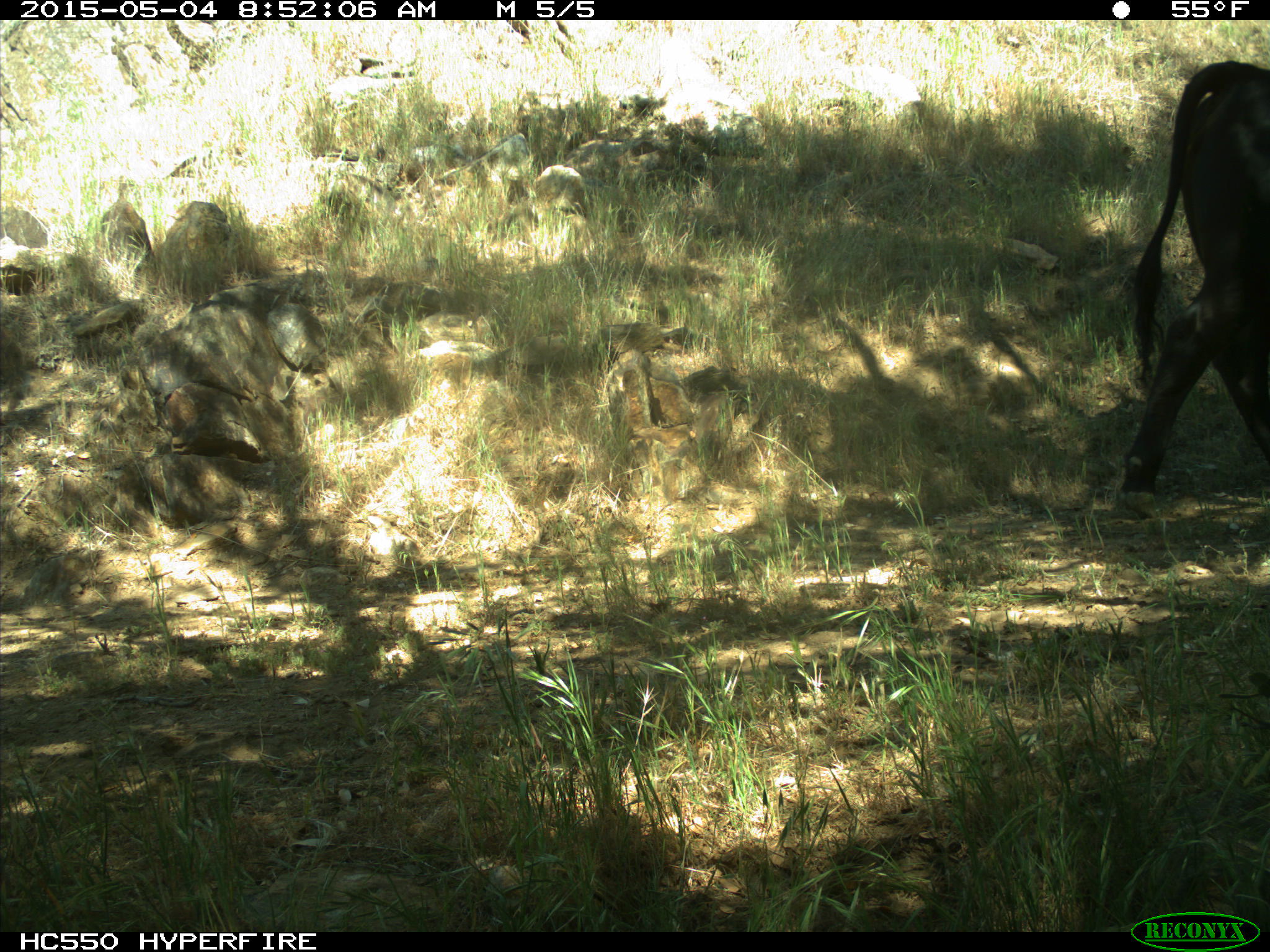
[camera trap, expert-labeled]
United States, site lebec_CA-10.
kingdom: Animalia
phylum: Chordata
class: Mammalia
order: Artiodactyla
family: Bovidae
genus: Bos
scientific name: Bos taurus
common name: domestic cow